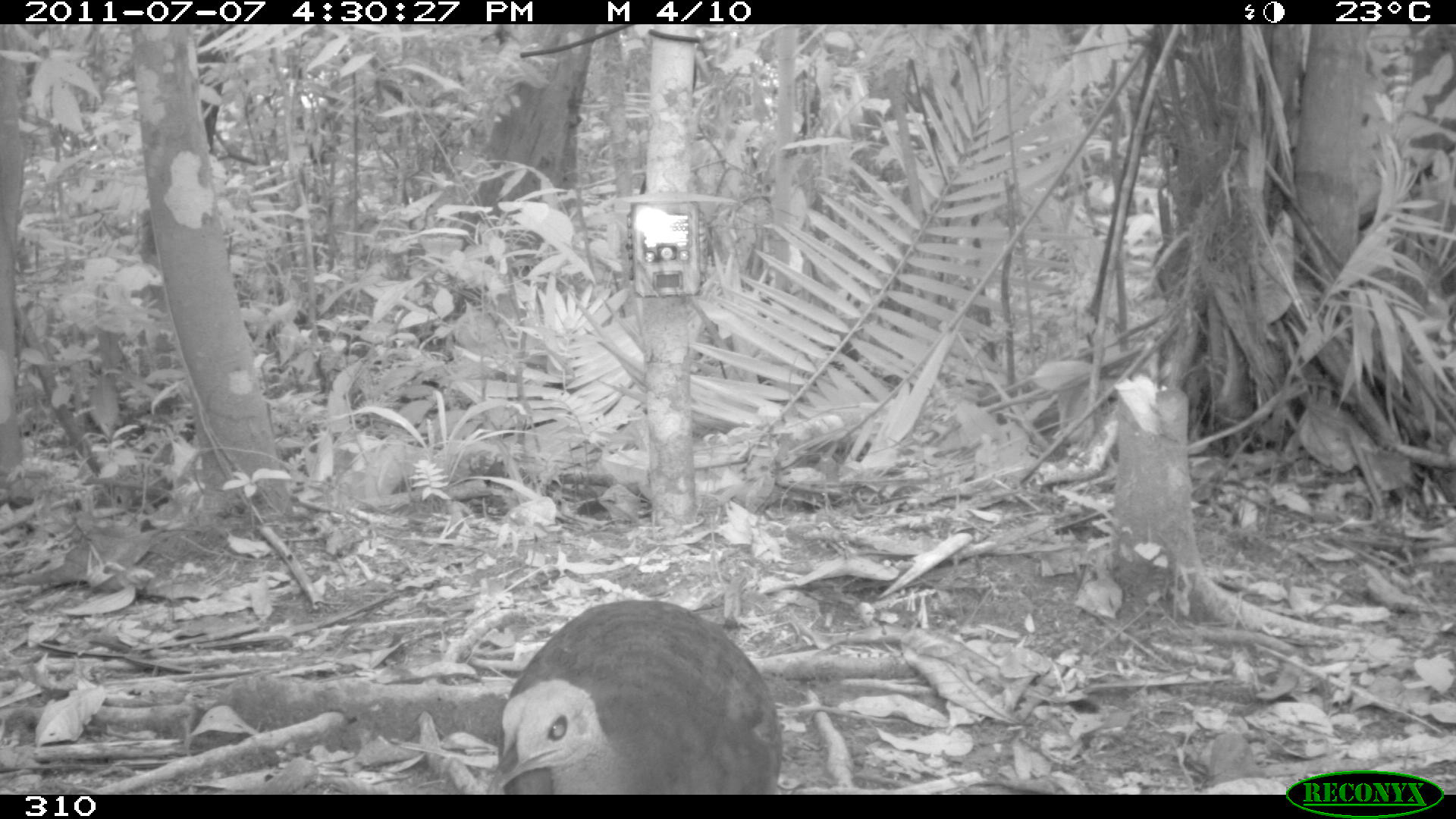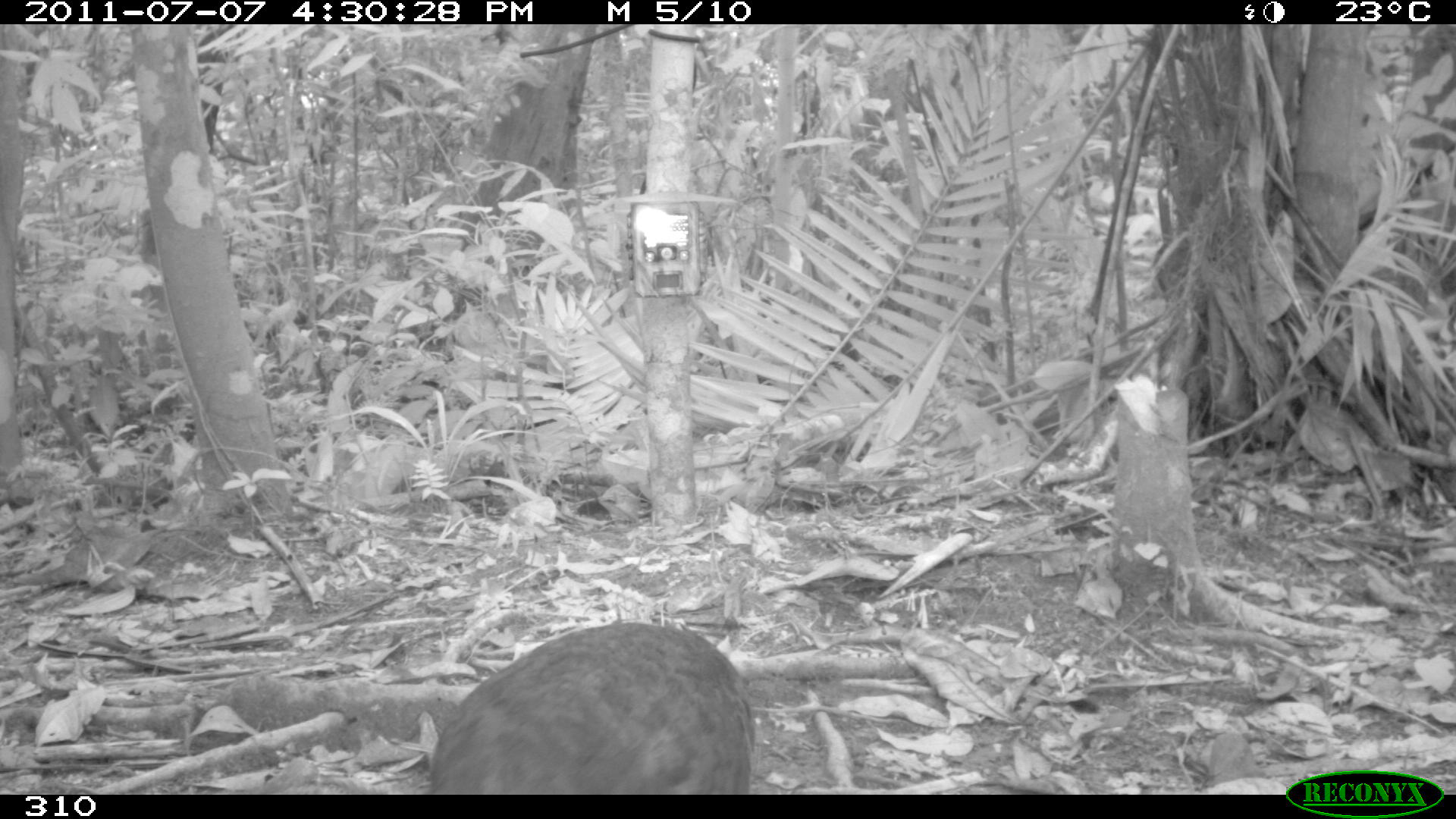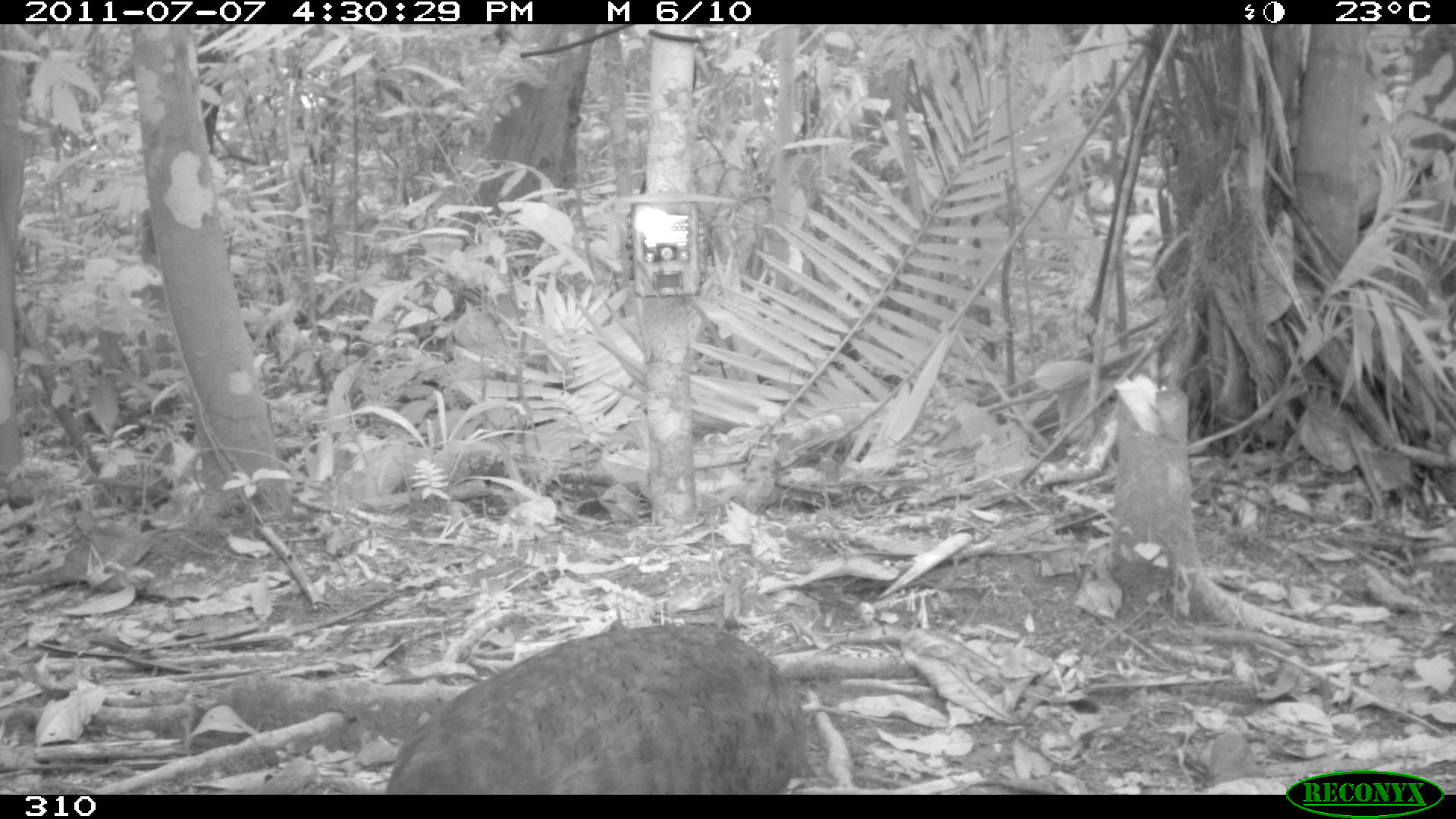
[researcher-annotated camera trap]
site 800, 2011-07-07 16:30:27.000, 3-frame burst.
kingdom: Animalia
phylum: Chordata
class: Aves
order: Galliformes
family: Phasianidae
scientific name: Phasianidae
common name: quails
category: quail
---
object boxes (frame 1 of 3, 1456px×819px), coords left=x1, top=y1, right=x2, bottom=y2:
quail: left=486, top=598, right=782, bottom=795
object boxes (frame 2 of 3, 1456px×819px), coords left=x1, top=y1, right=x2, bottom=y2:
quail: left=430, top=621, right=755, bottom=795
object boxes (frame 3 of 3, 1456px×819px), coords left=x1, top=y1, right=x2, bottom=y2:
quail: left=385, top=624, right=805, bottom=795